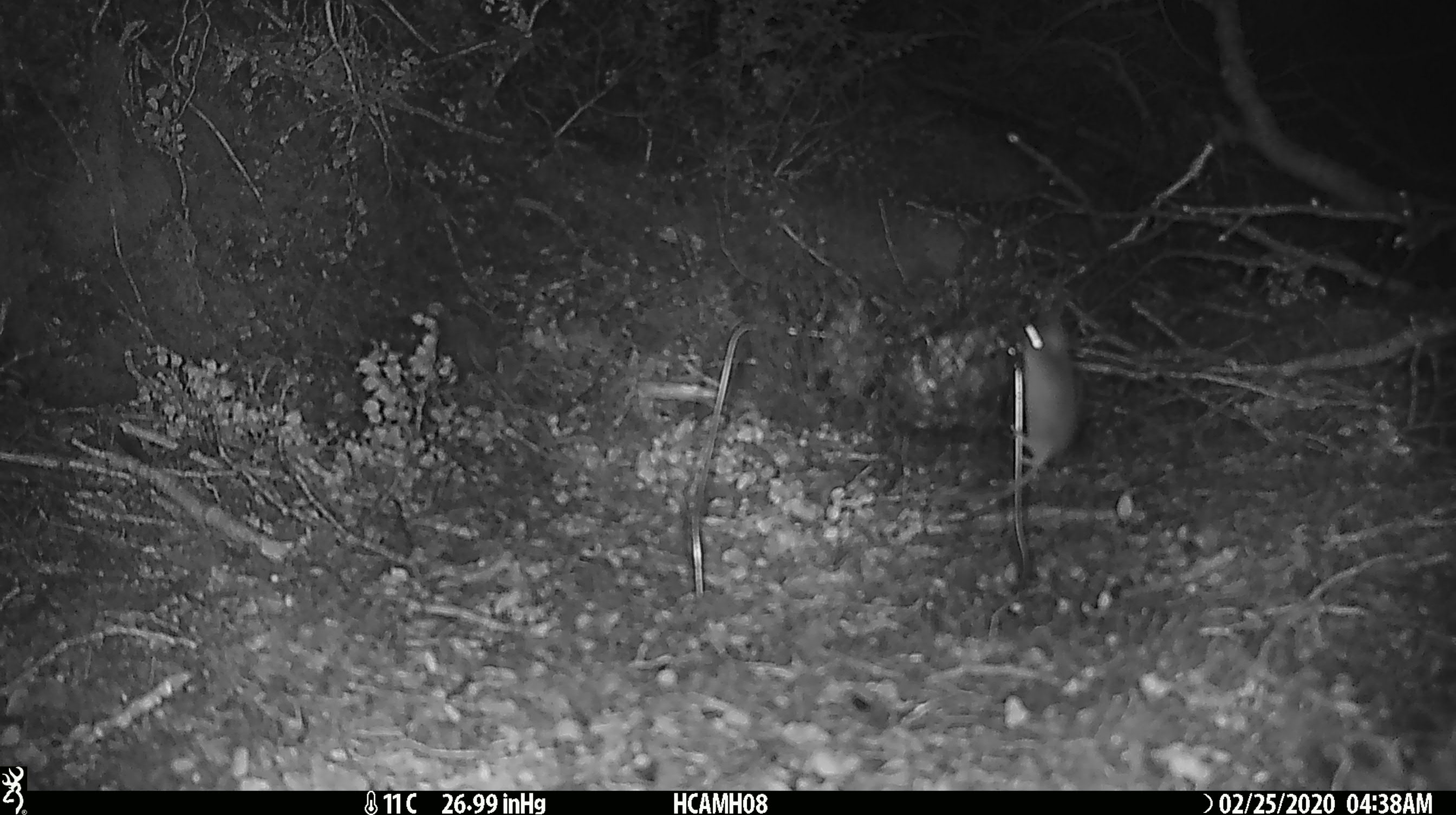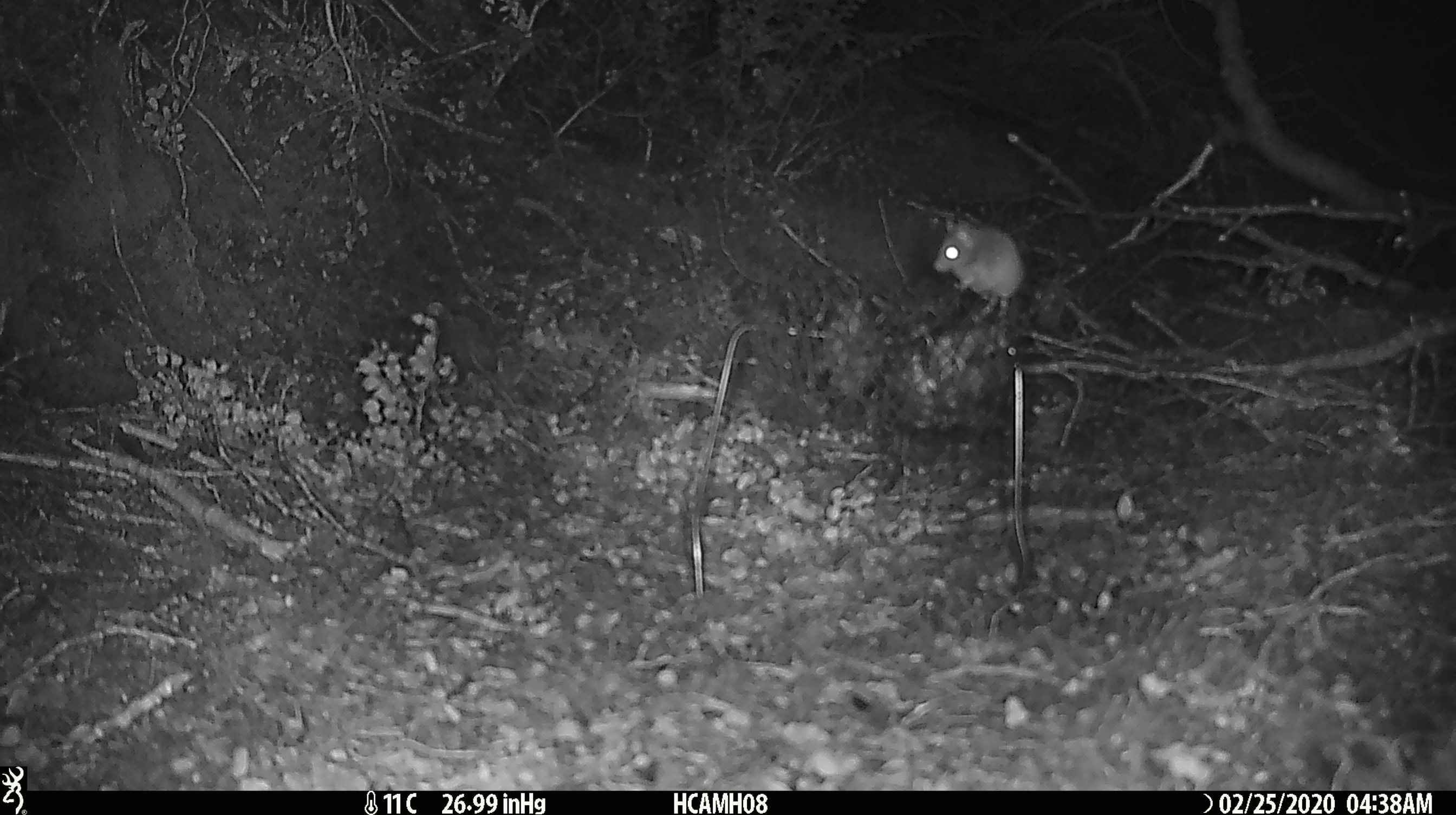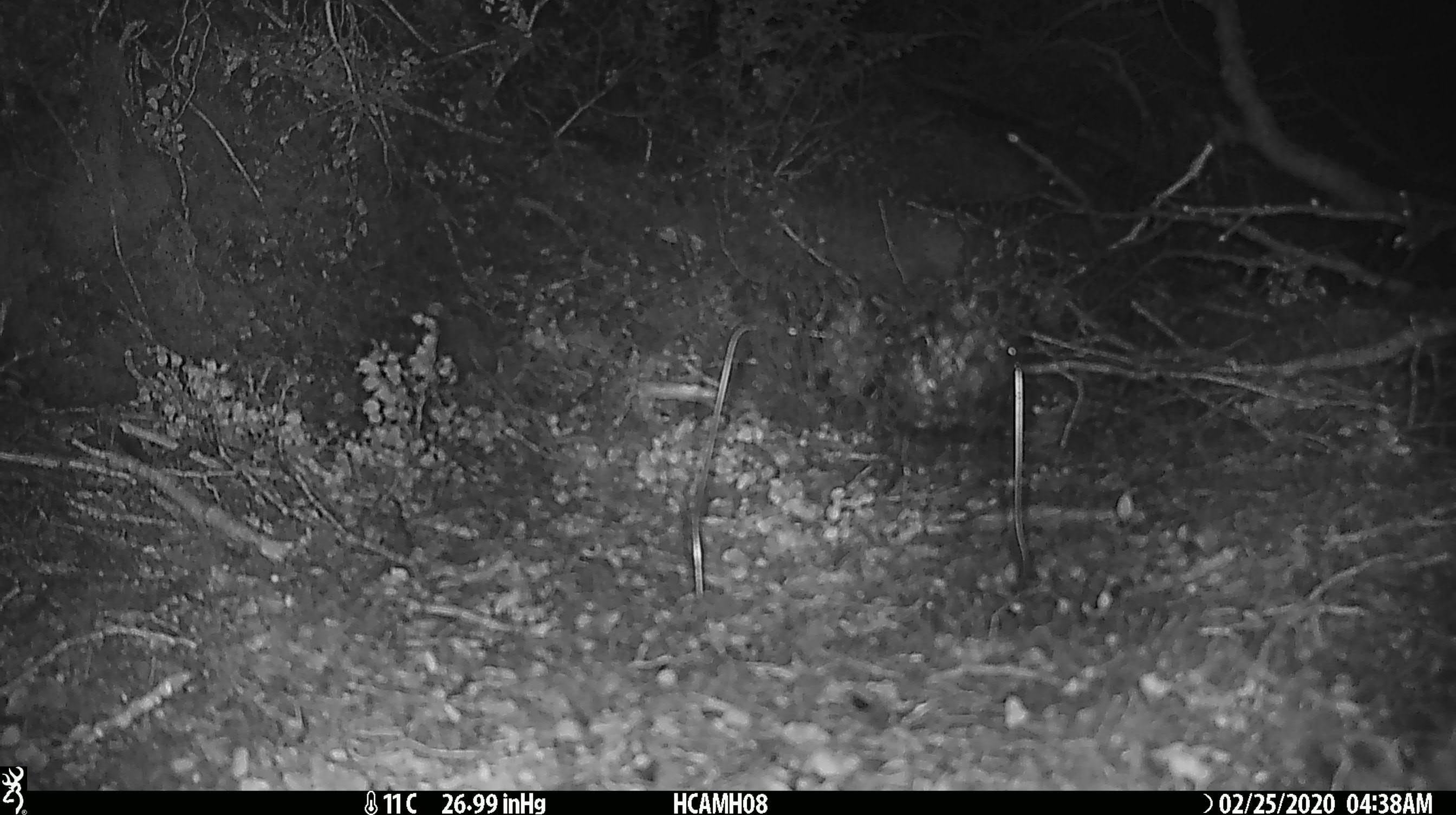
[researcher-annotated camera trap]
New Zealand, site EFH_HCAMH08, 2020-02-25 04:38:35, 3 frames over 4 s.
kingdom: Animalia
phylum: Chordata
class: Mammalia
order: Rodentia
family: Muridae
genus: Mus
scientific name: Mus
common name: mouse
Mouse (Mus).